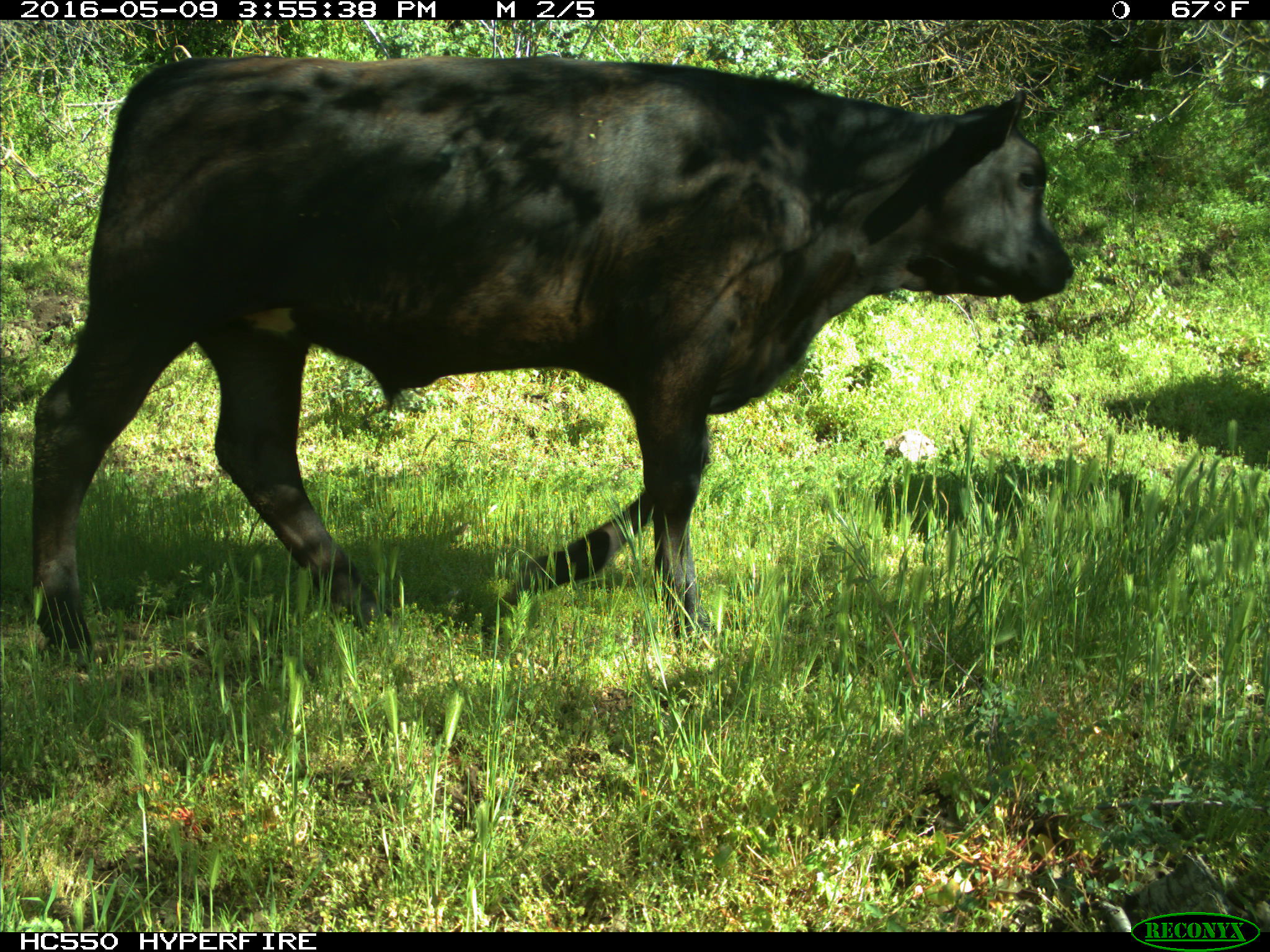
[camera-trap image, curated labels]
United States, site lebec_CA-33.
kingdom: Animalia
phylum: Chordata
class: Mammalia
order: Artiodactyla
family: Bovidae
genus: Bos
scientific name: Bos taurus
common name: domestic cow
Bos taurus (domestic cow).